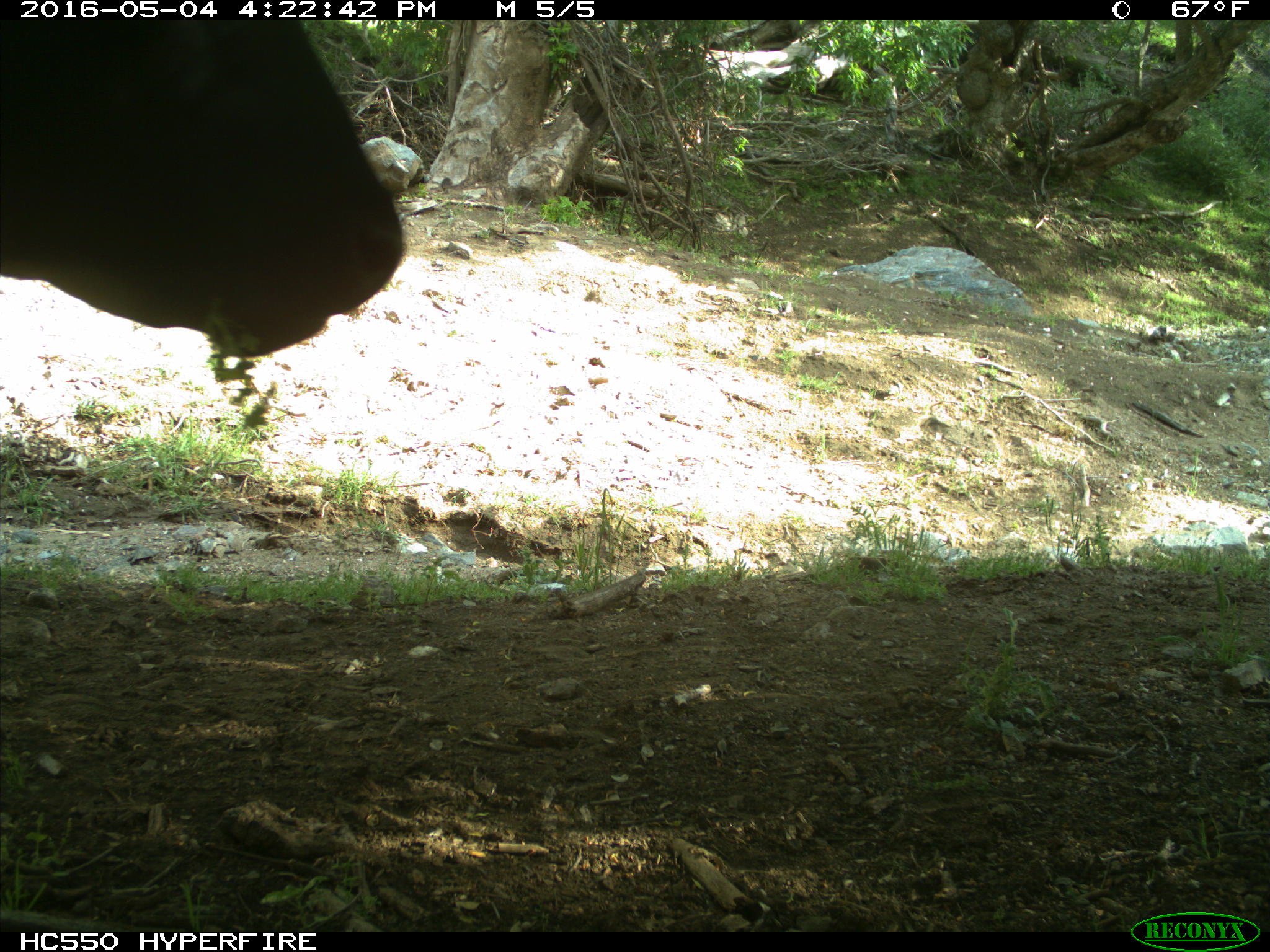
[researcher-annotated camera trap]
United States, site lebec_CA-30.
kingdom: Animalia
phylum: Chordata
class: Mammalia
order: Artiodactyla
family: Bovidae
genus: Bos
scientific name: Bos taurus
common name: domestic cow